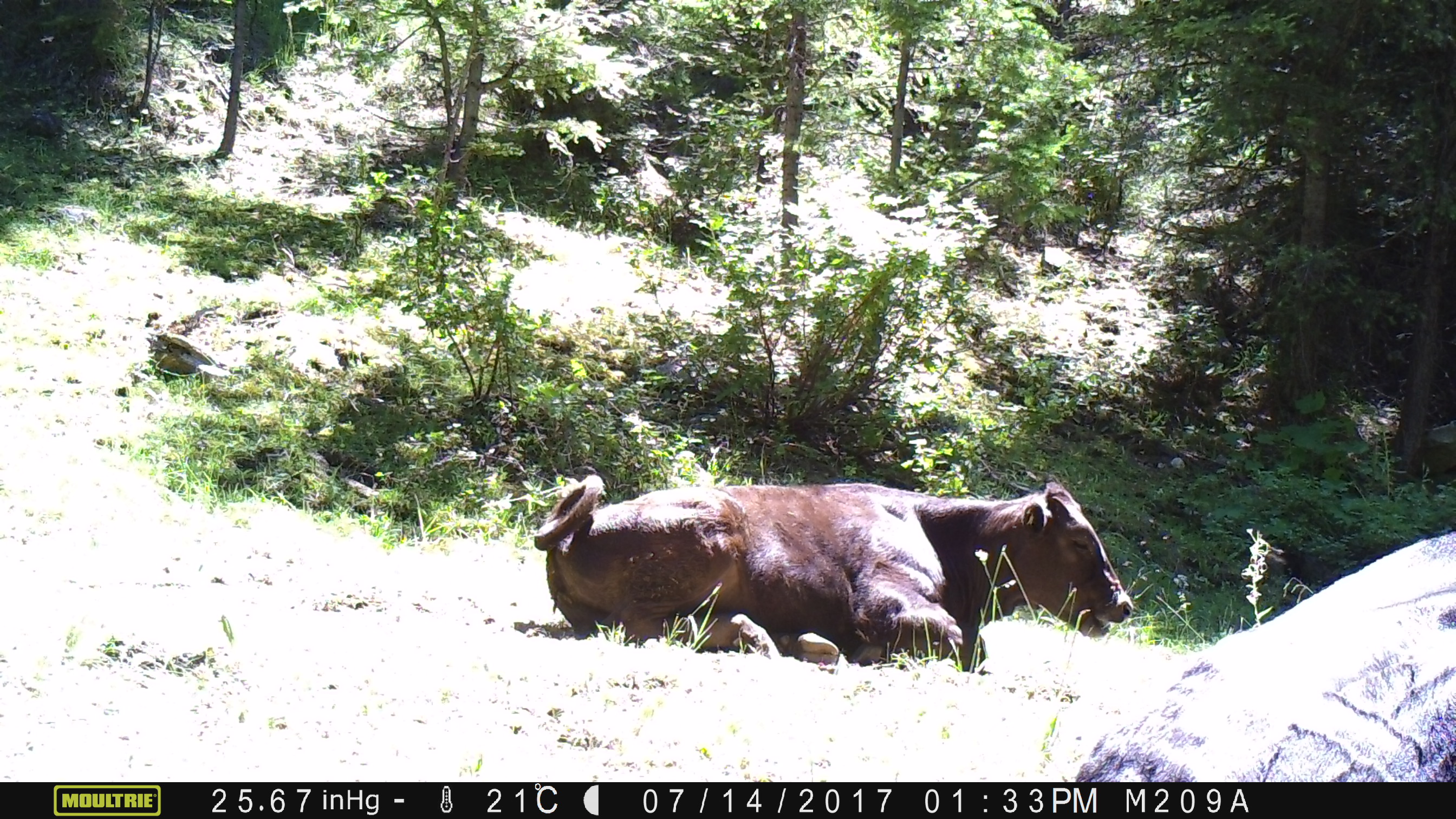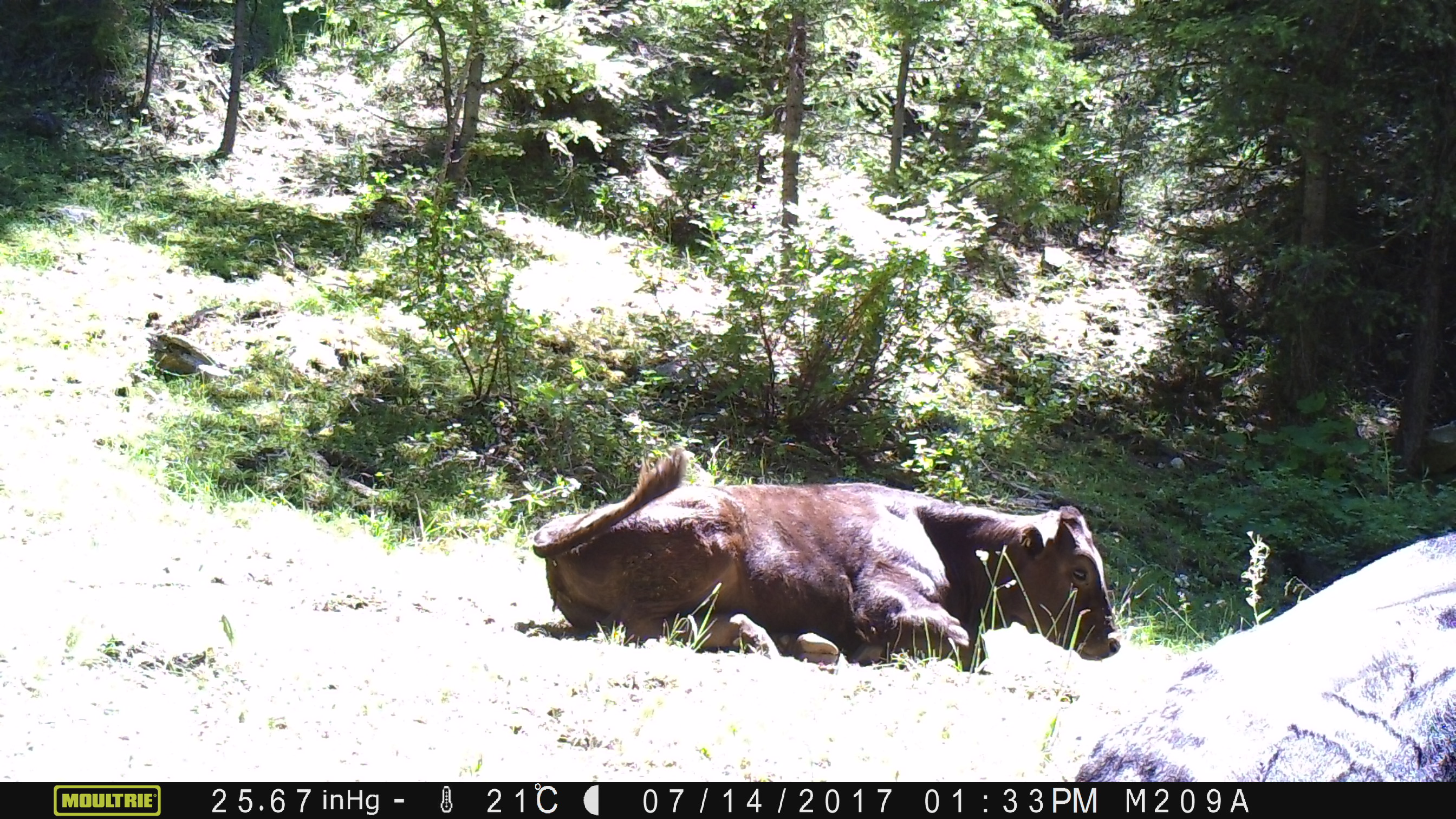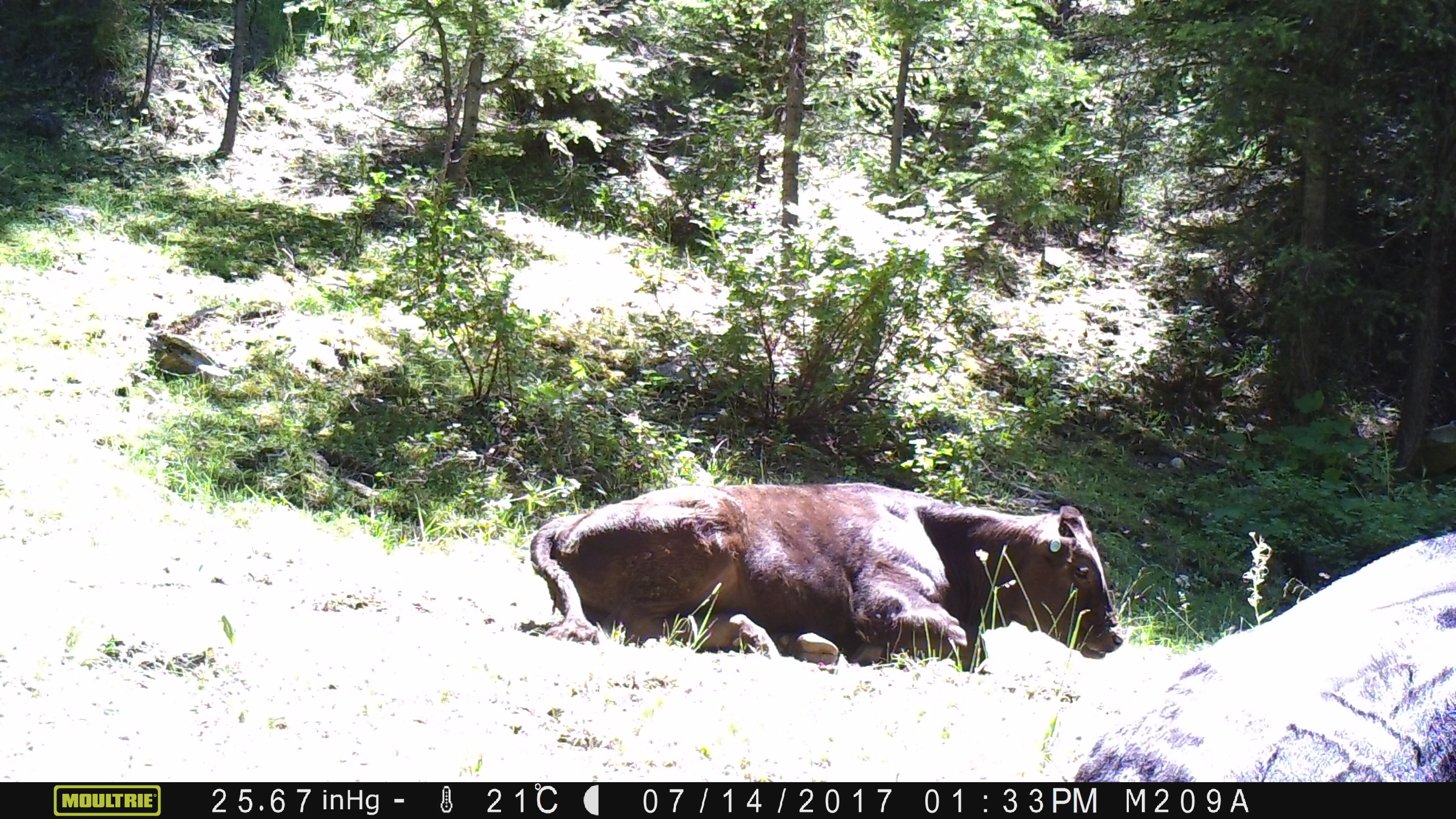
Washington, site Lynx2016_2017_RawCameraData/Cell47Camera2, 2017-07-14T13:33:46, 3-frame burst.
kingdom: Animalia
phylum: Chordata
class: Mammalia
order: Artiodactyla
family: Bovidae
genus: Bos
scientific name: Bos taurus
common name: domestic cattle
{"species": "domestic cattle (Bos taurus)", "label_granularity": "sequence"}